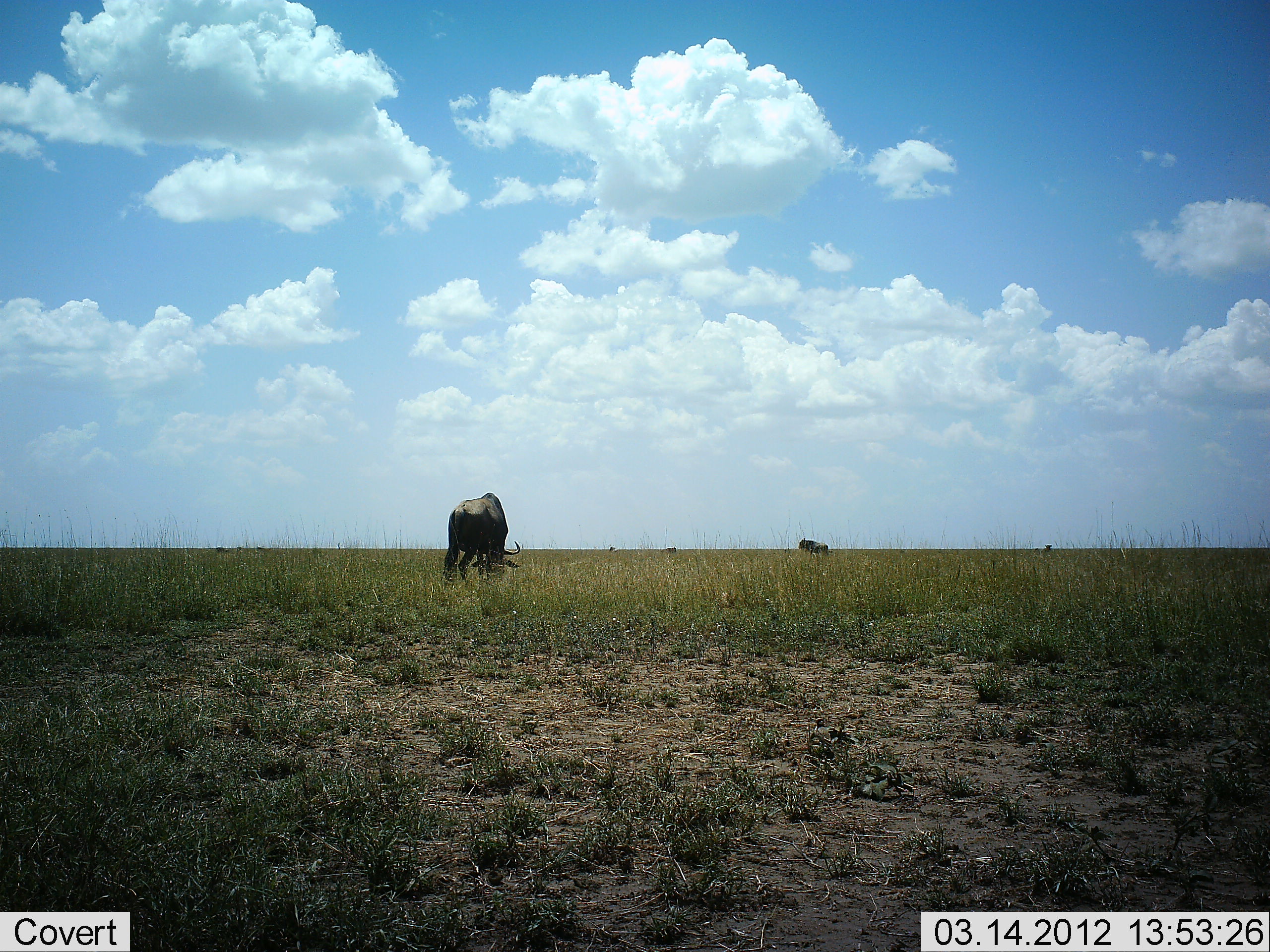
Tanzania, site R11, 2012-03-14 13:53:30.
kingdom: Animalia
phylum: Chordata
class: Mammalia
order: Artiodactyla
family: Bovidae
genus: Connochaetes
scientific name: Connochaetes taurinus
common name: blue wildebeest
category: wildebeest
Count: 2.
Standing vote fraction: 56%.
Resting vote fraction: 0%.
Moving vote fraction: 0%.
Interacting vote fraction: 0%.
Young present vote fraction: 0%.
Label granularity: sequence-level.